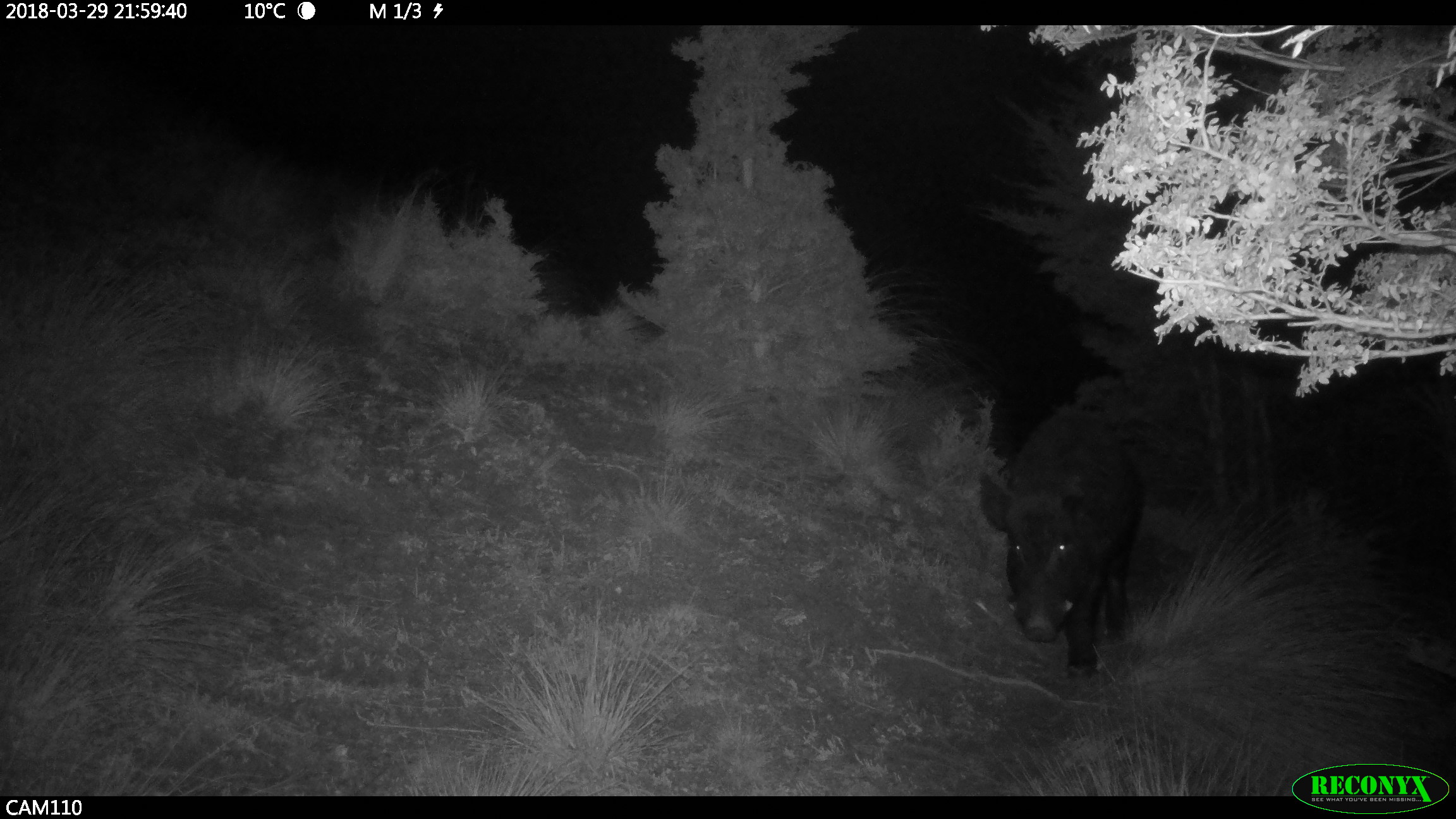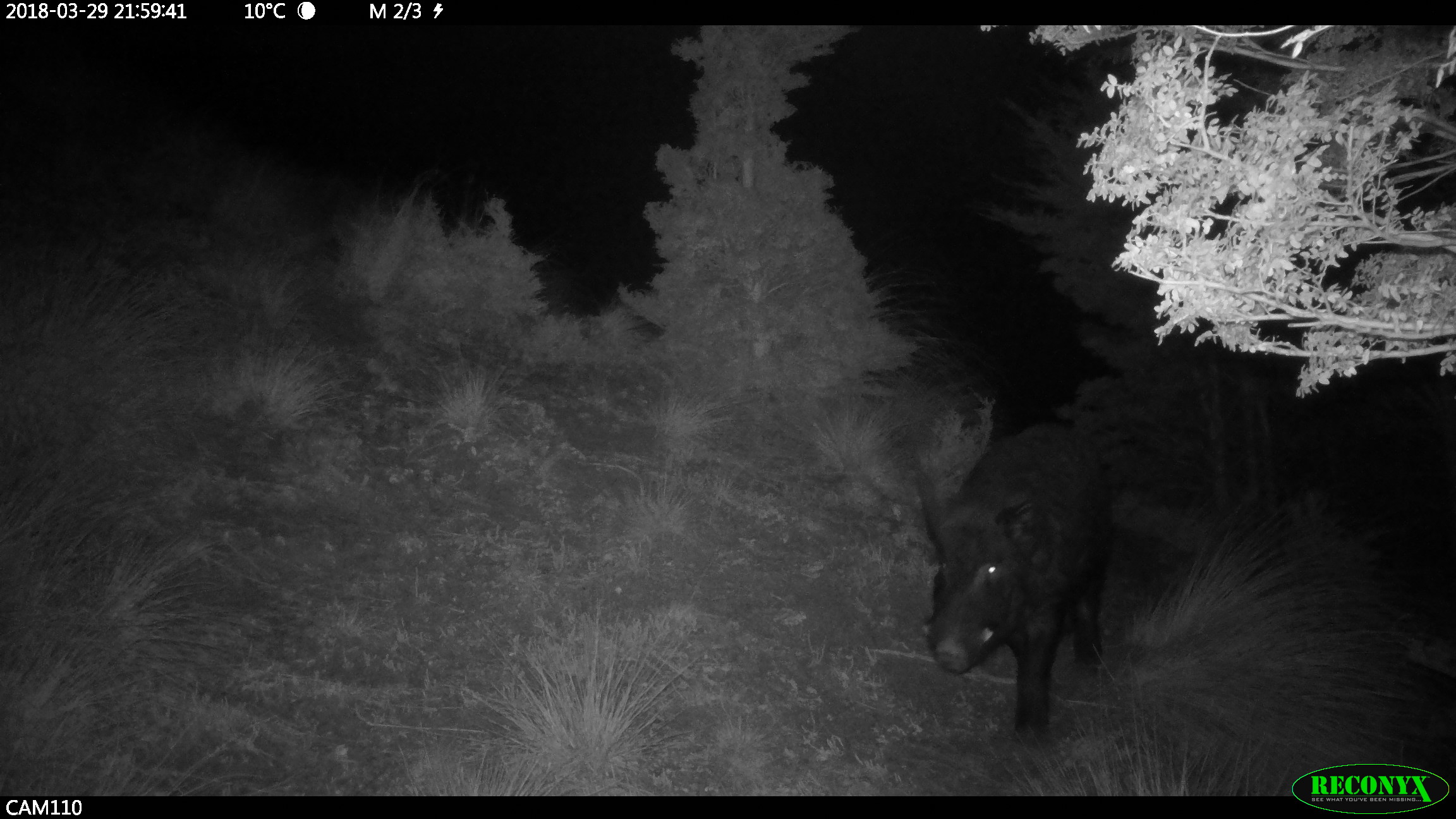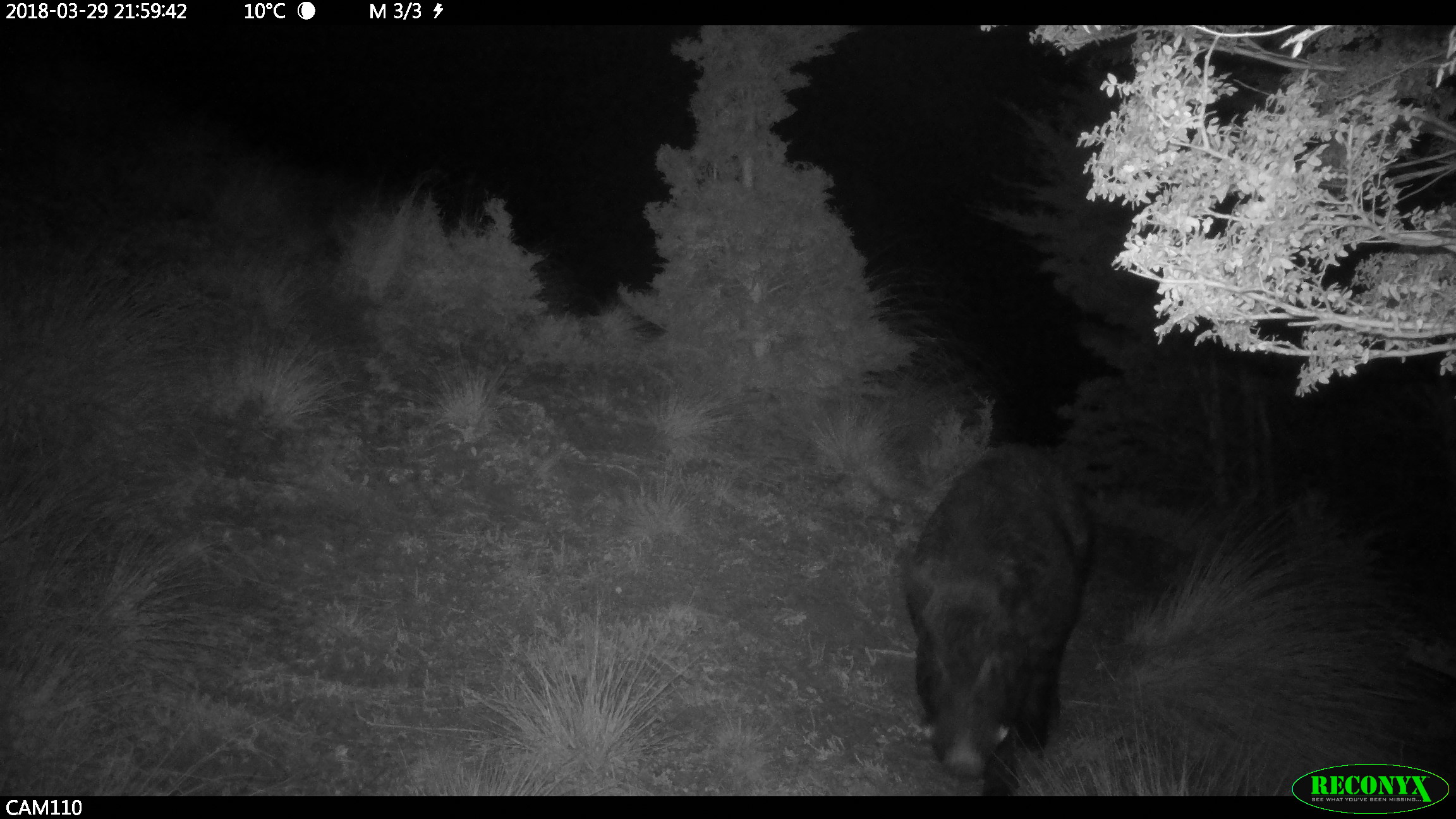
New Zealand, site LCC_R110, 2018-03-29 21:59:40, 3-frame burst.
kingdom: Animalia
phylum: Chordata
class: Mammalia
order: Artiodactyla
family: Suidae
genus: Sus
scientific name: Sus scrofa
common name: pig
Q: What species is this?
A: Pig (Sus scrofa).